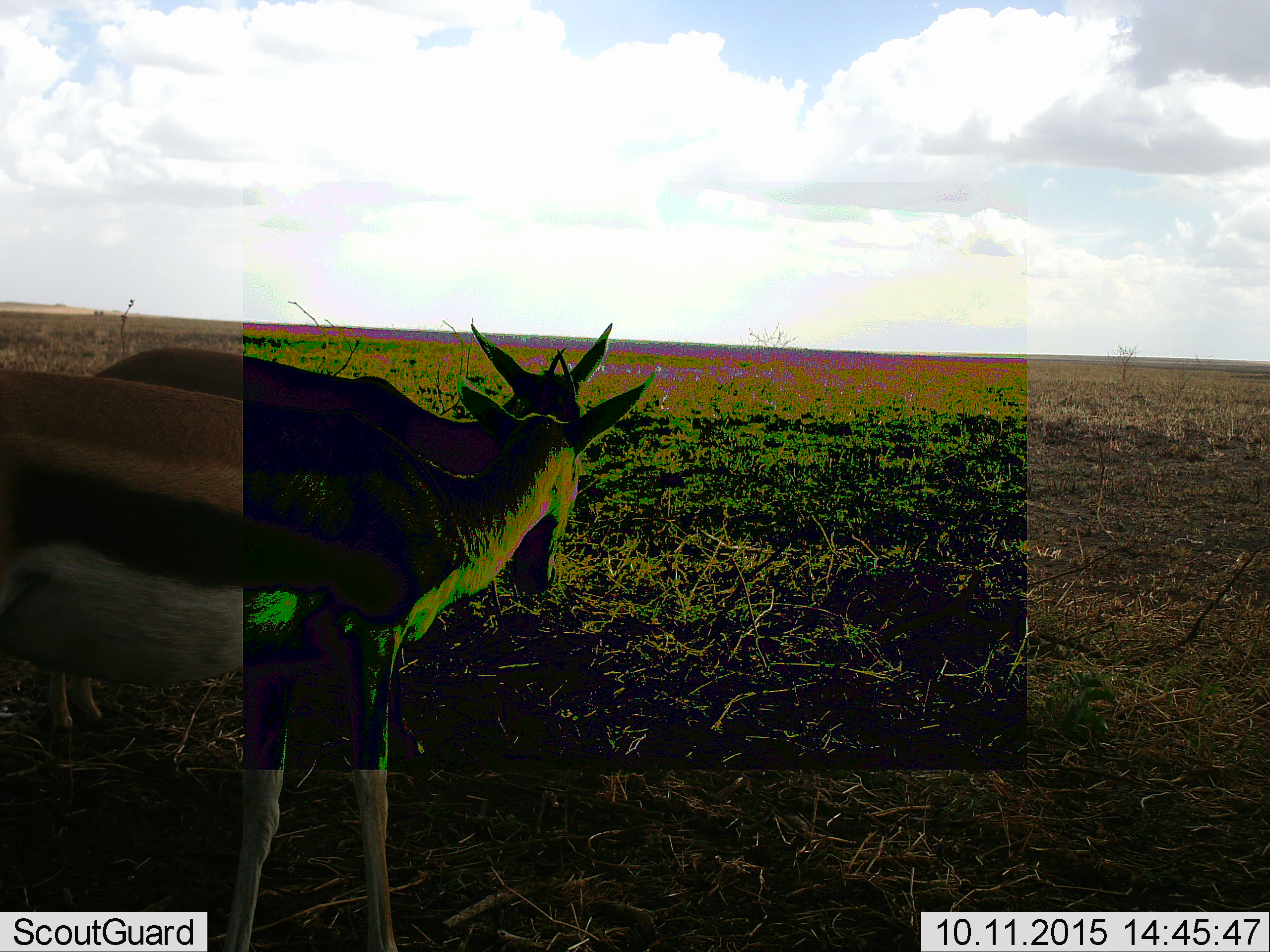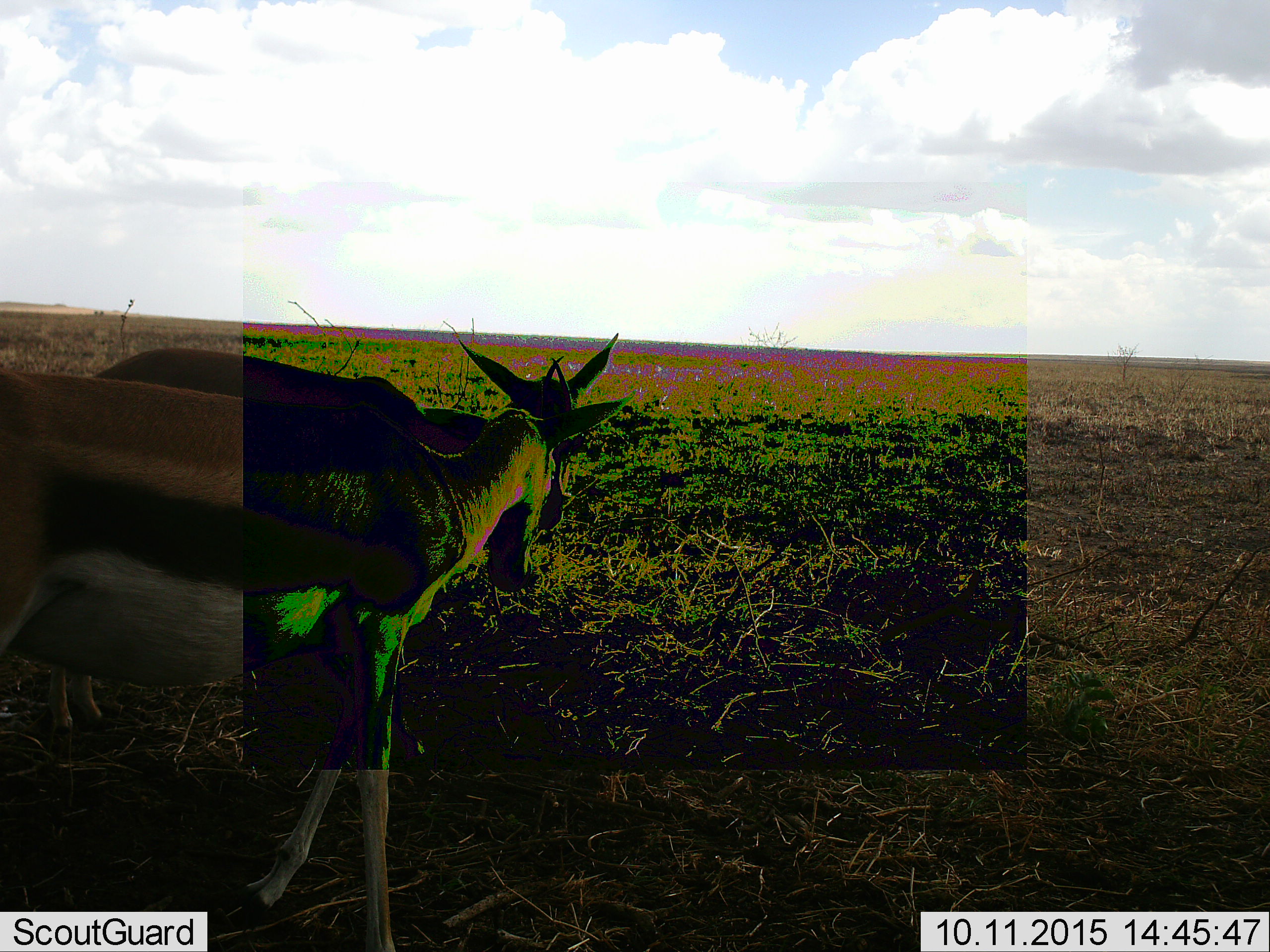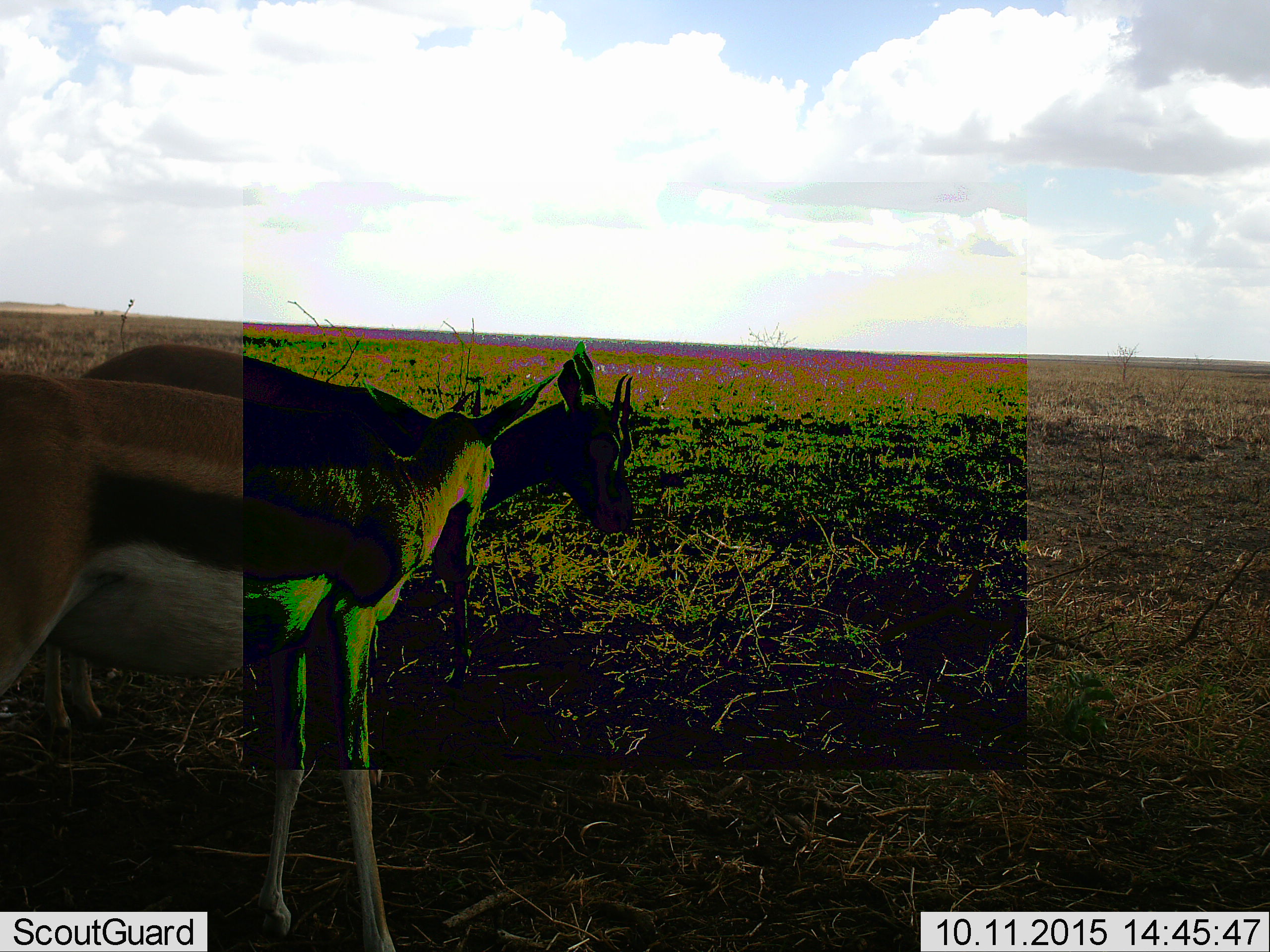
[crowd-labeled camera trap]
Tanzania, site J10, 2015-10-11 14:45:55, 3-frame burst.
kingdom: Animalia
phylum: Chordata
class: Mammalia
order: Artiodactyla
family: Bovidae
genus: Eudorcas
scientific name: Eudorcas thomsonii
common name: thomson's gazelle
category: gazellethomsons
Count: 2.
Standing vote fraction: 80%.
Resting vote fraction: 0%.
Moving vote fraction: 20%.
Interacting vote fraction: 30%.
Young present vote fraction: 0%.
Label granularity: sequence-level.